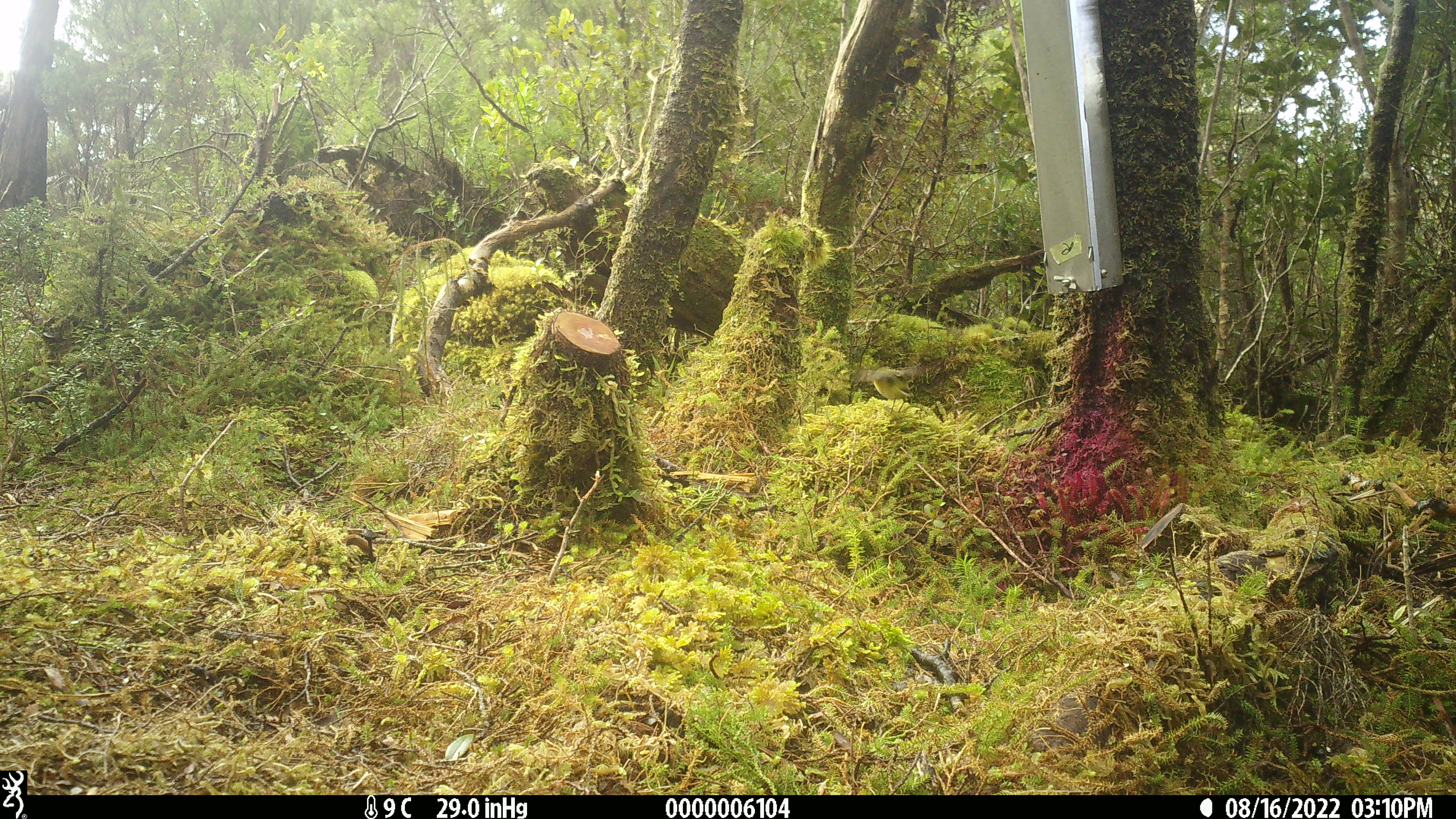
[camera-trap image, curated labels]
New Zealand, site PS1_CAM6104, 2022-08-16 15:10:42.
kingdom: Animalia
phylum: Chordata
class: Aves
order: Passeriformes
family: Acanthisittidae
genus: Acanthisitta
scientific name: Acanthisitta chloris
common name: rifleman